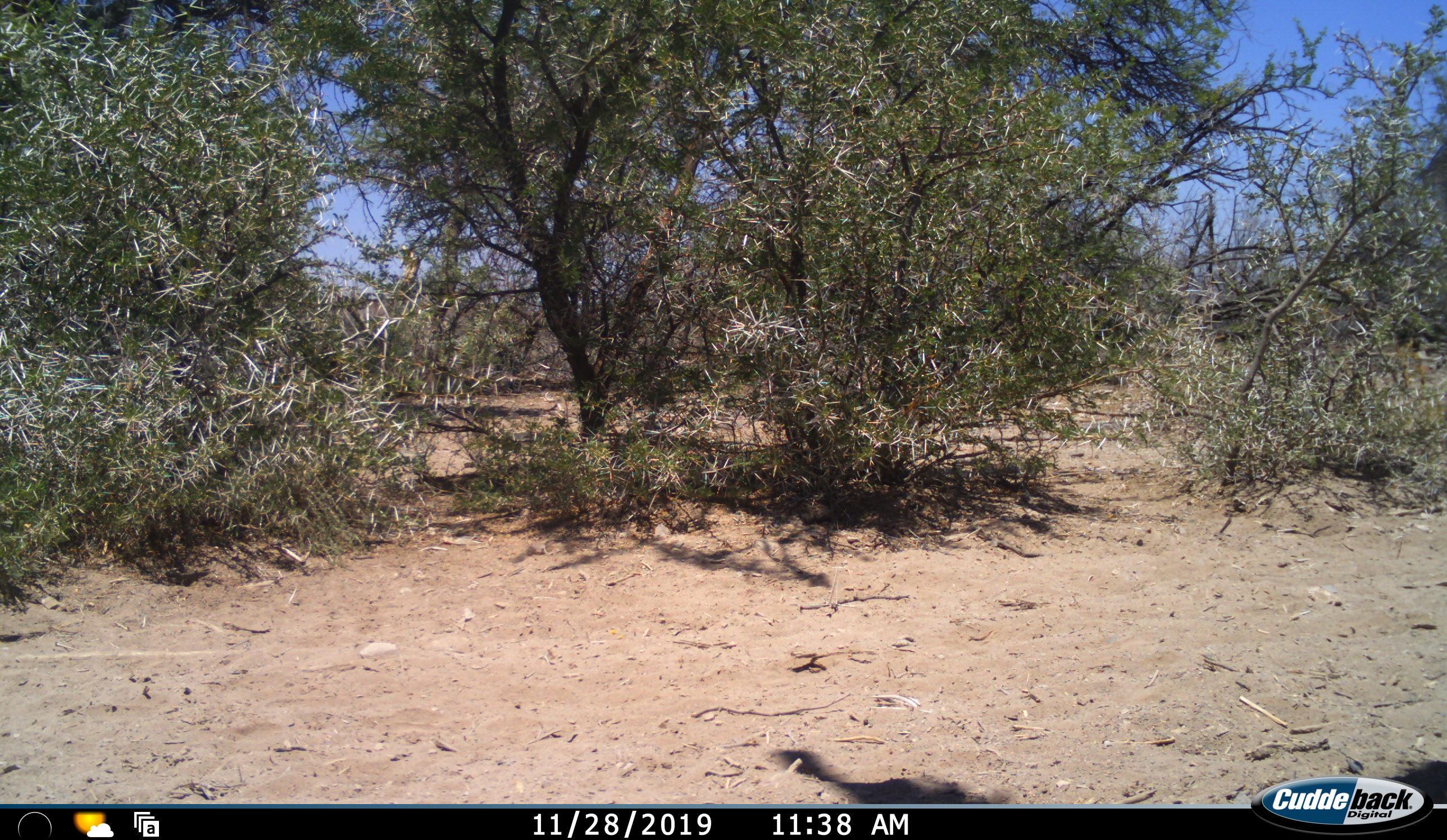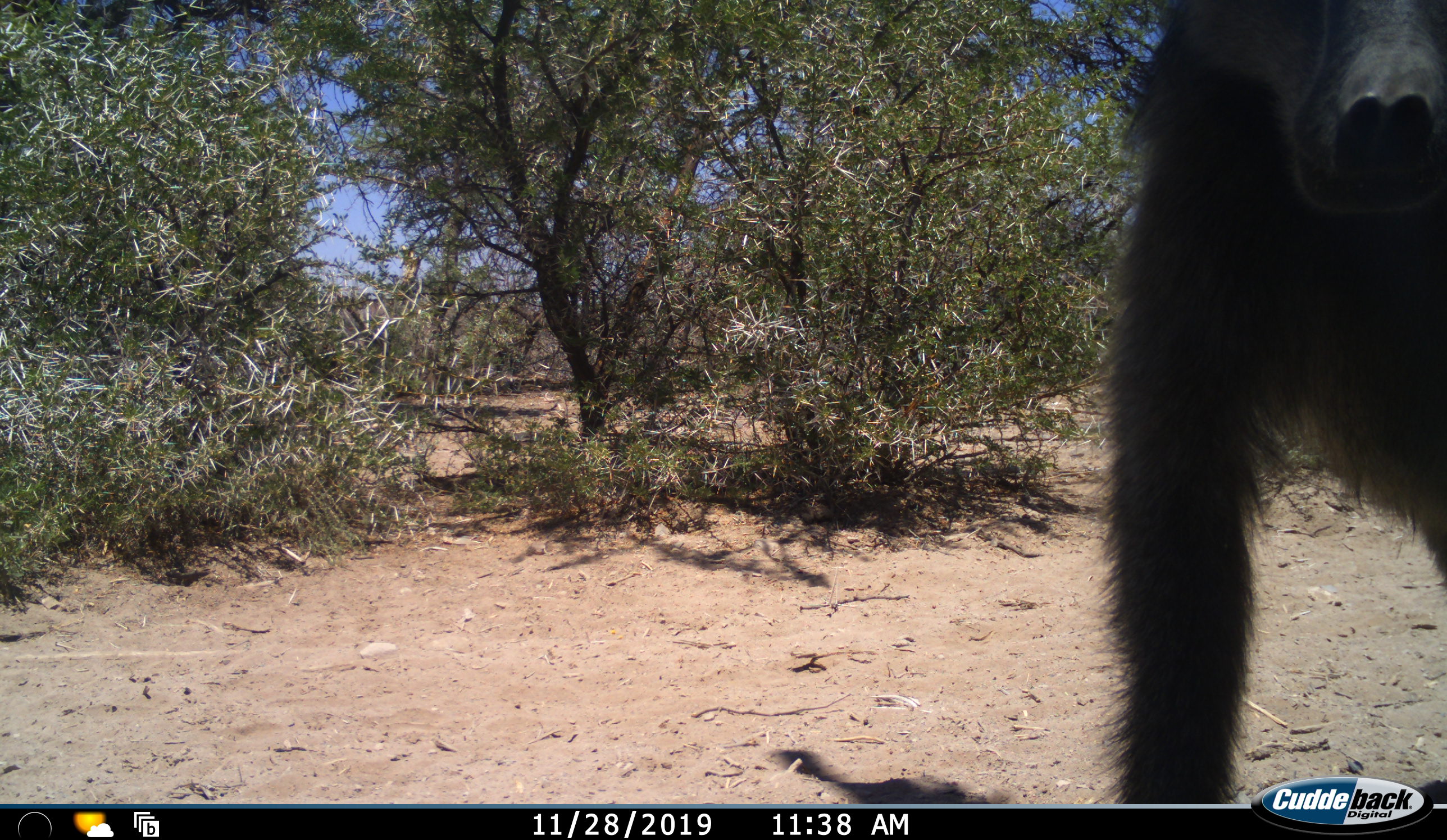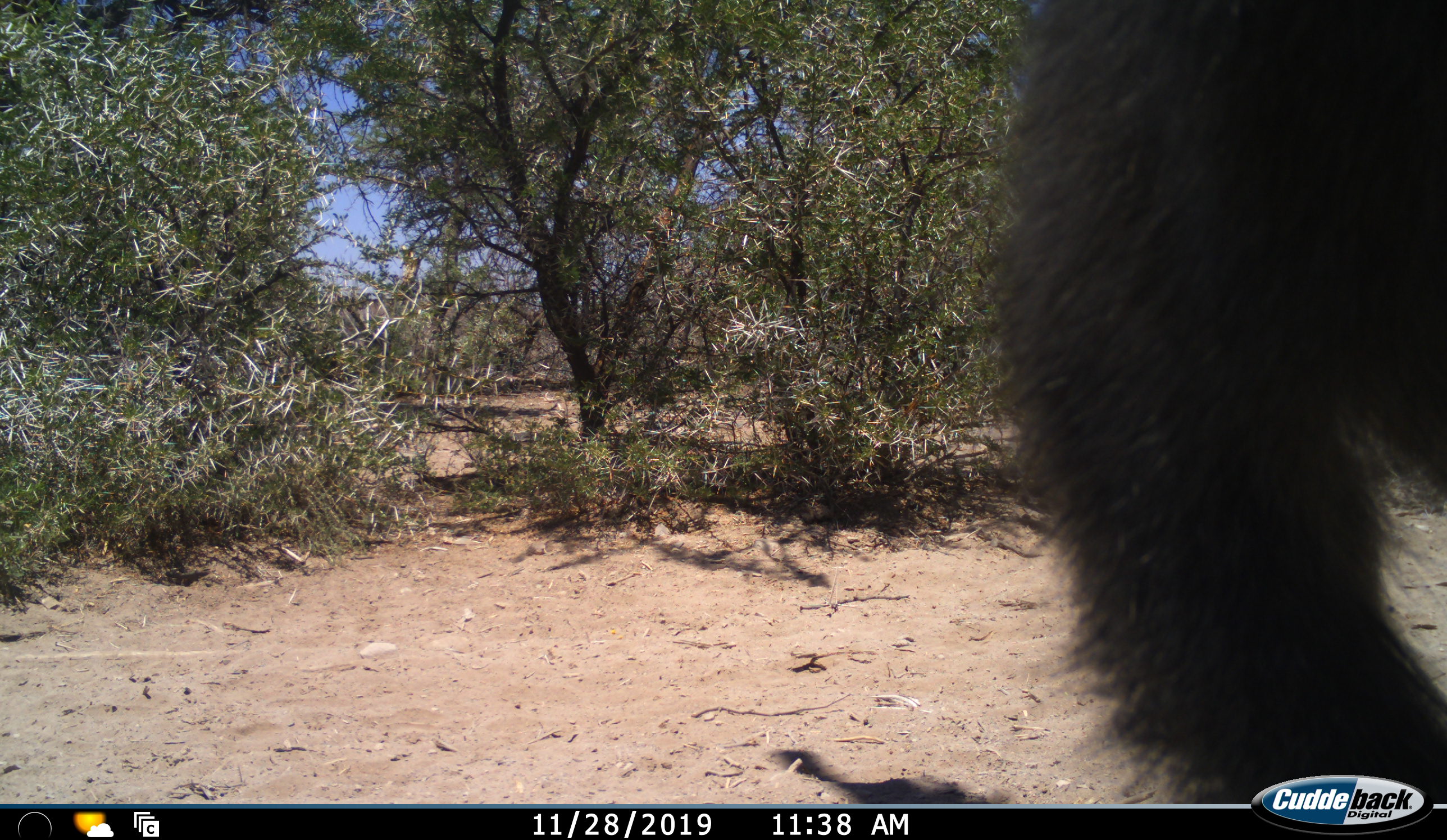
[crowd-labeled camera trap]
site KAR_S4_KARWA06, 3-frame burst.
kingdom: Animalia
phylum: Chordata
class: Mammalia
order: Primates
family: Cercopithecidae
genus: Papio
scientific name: Papio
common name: baboon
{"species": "baboon (Papio)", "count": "1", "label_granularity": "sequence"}